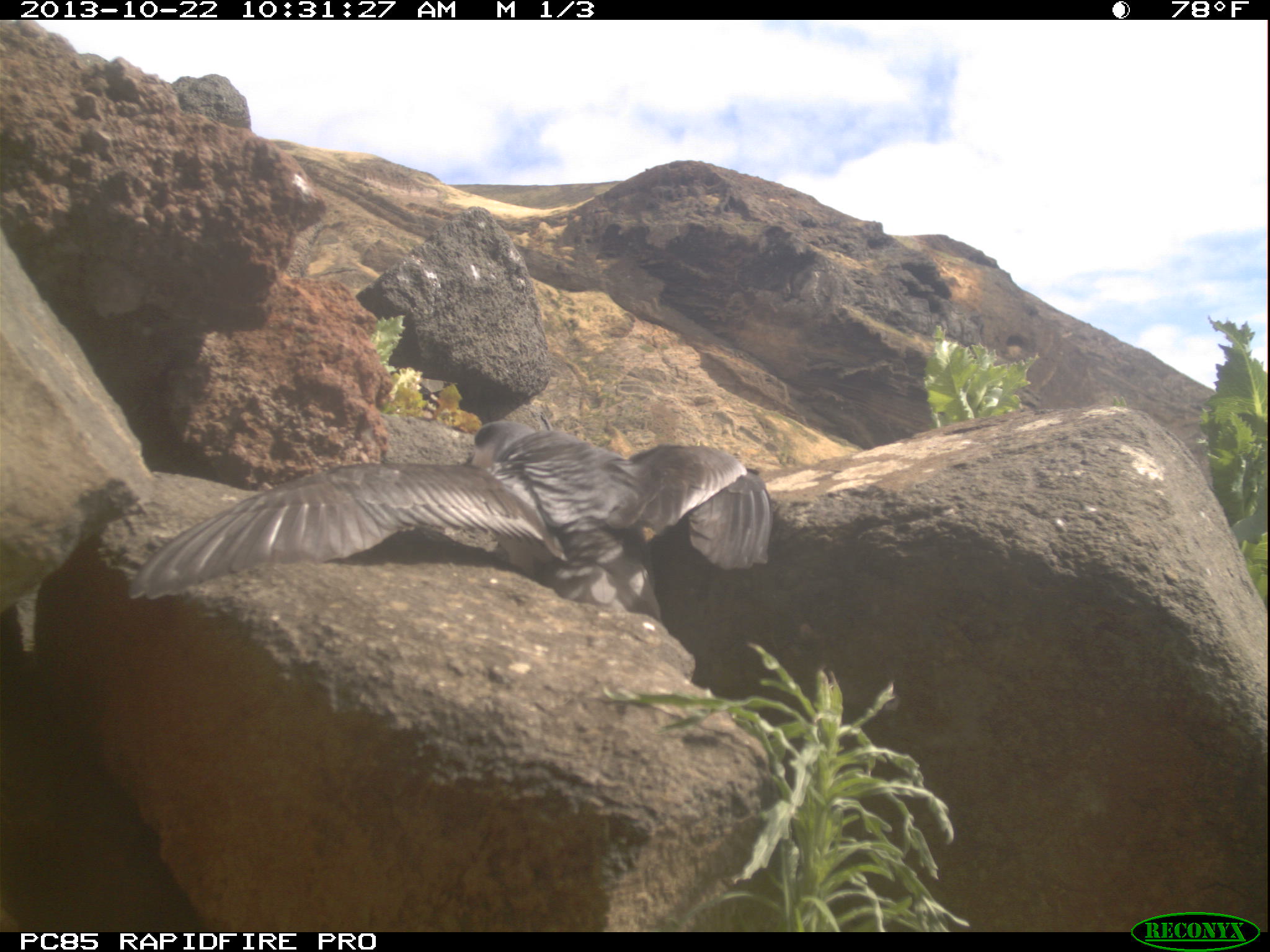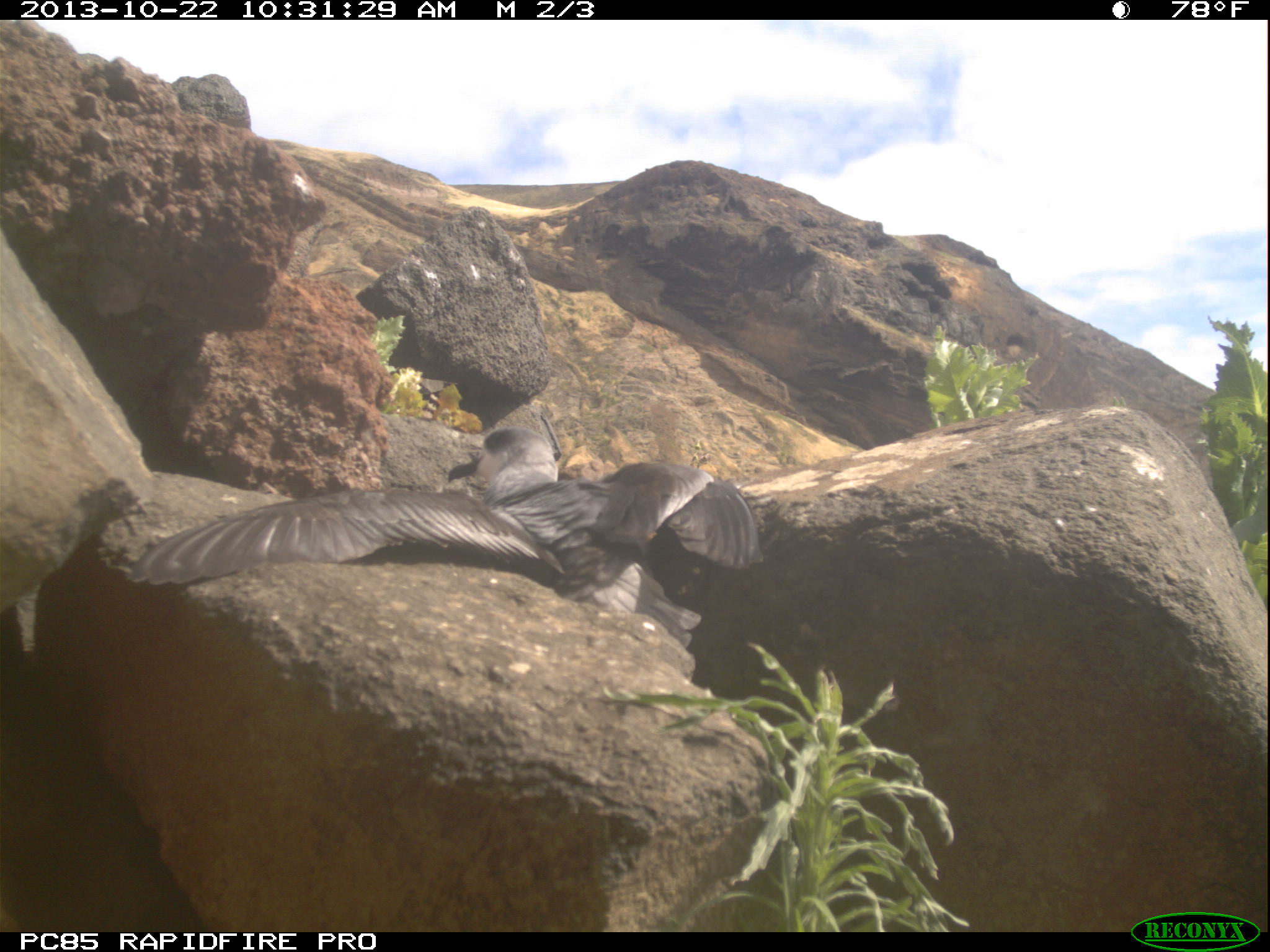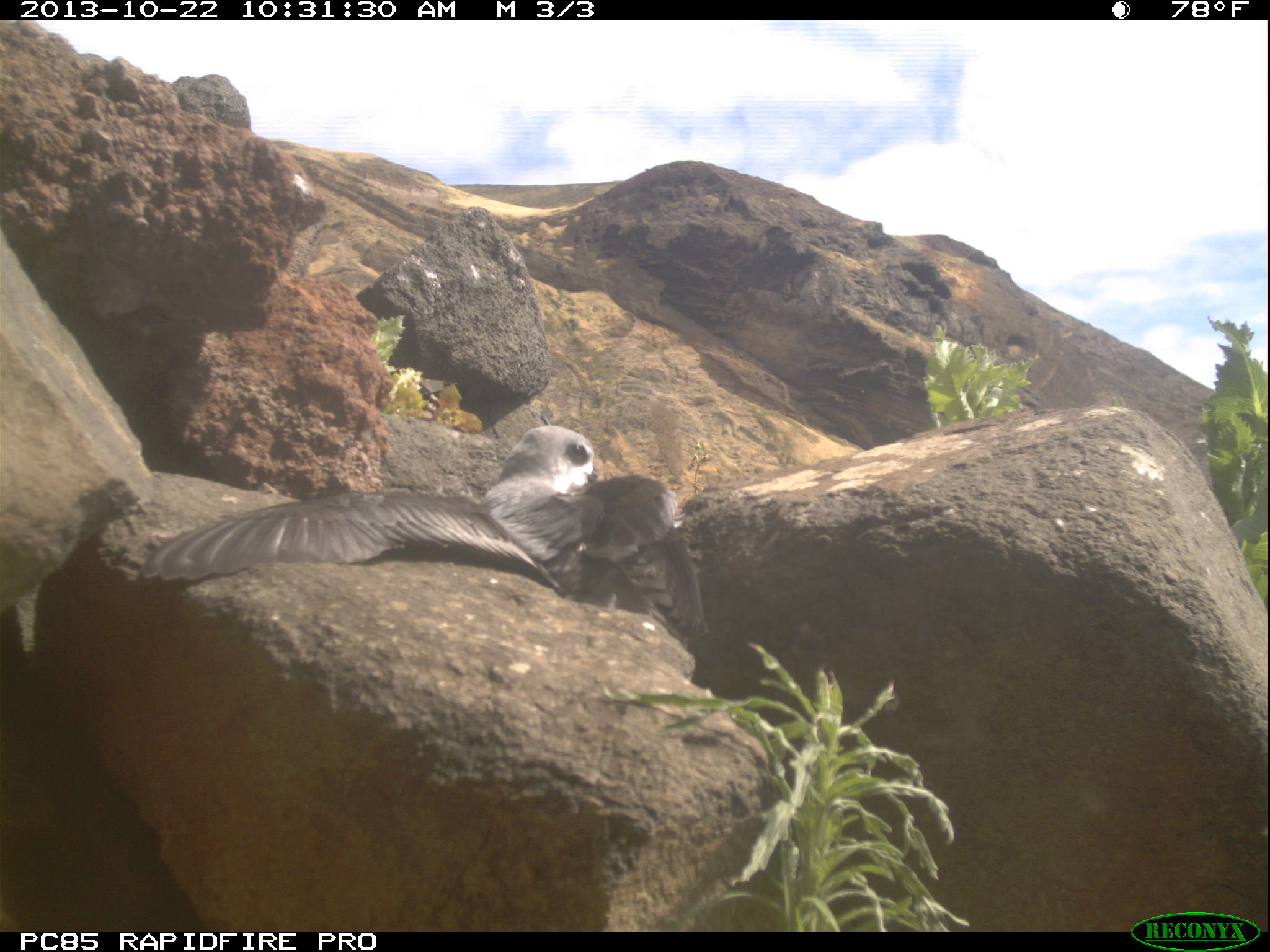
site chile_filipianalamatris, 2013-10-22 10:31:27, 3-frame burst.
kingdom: Animalia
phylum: Chordata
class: Aves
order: Procellariiformes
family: Procellariidae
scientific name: Procellariidae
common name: petrel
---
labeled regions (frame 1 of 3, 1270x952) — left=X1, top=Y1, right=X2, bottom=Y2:
petrel: left=86, top=416, right=781, bottom=633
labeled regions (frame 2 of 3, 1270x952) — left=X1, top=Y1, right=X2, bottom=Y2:
petrel: left=121, top=420, right=741, bottom=625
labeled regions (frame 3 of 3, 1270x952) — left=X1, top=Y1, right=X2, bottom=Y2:
petrel: left=146, top=425, right=662, bottom=621